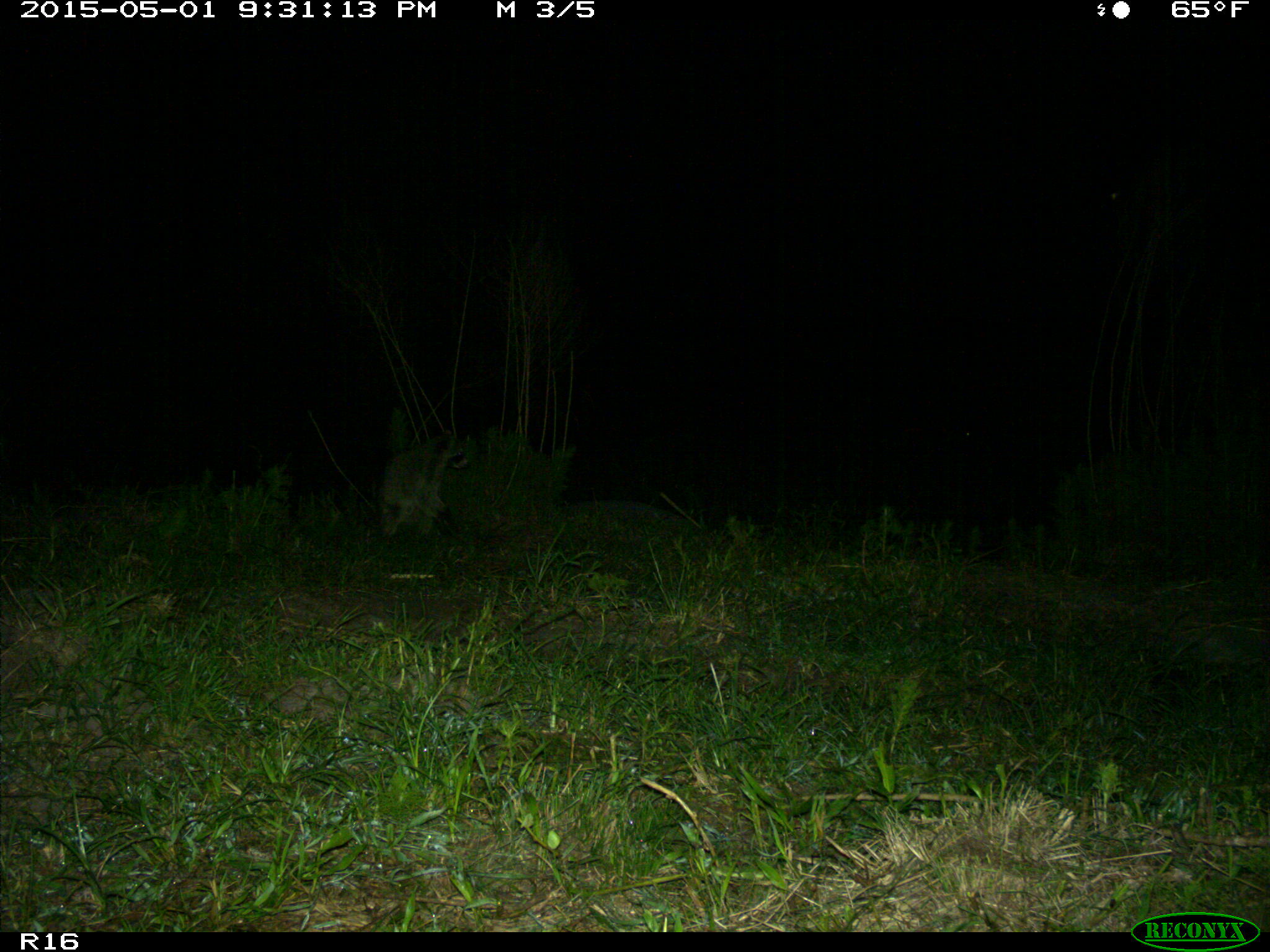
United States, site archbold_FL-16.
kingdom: Animalia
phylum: Chordata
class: Mammalia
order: Carnivora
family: Procyonidae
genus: Procyon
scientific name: Procyon lotor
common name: common raccoon